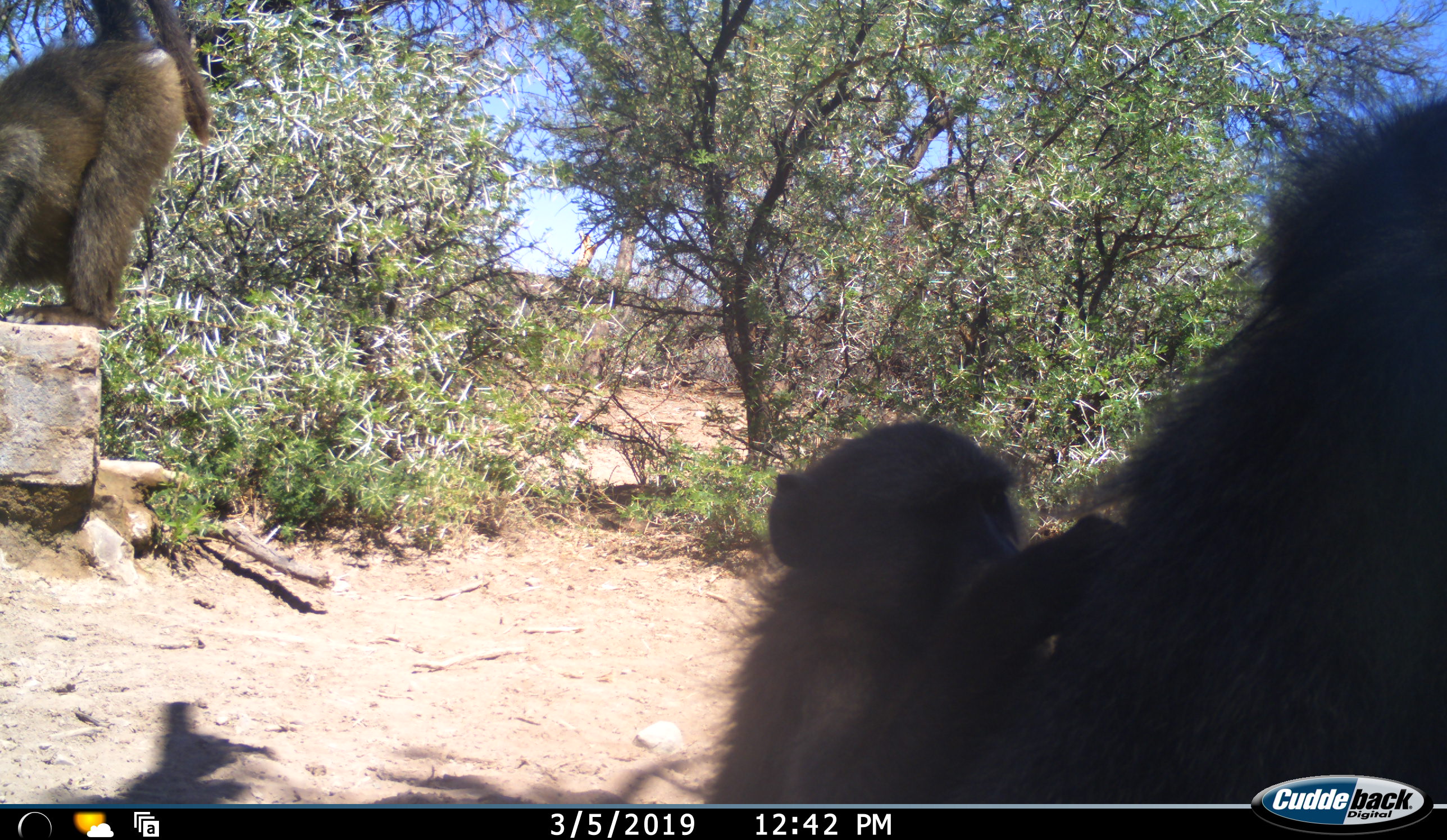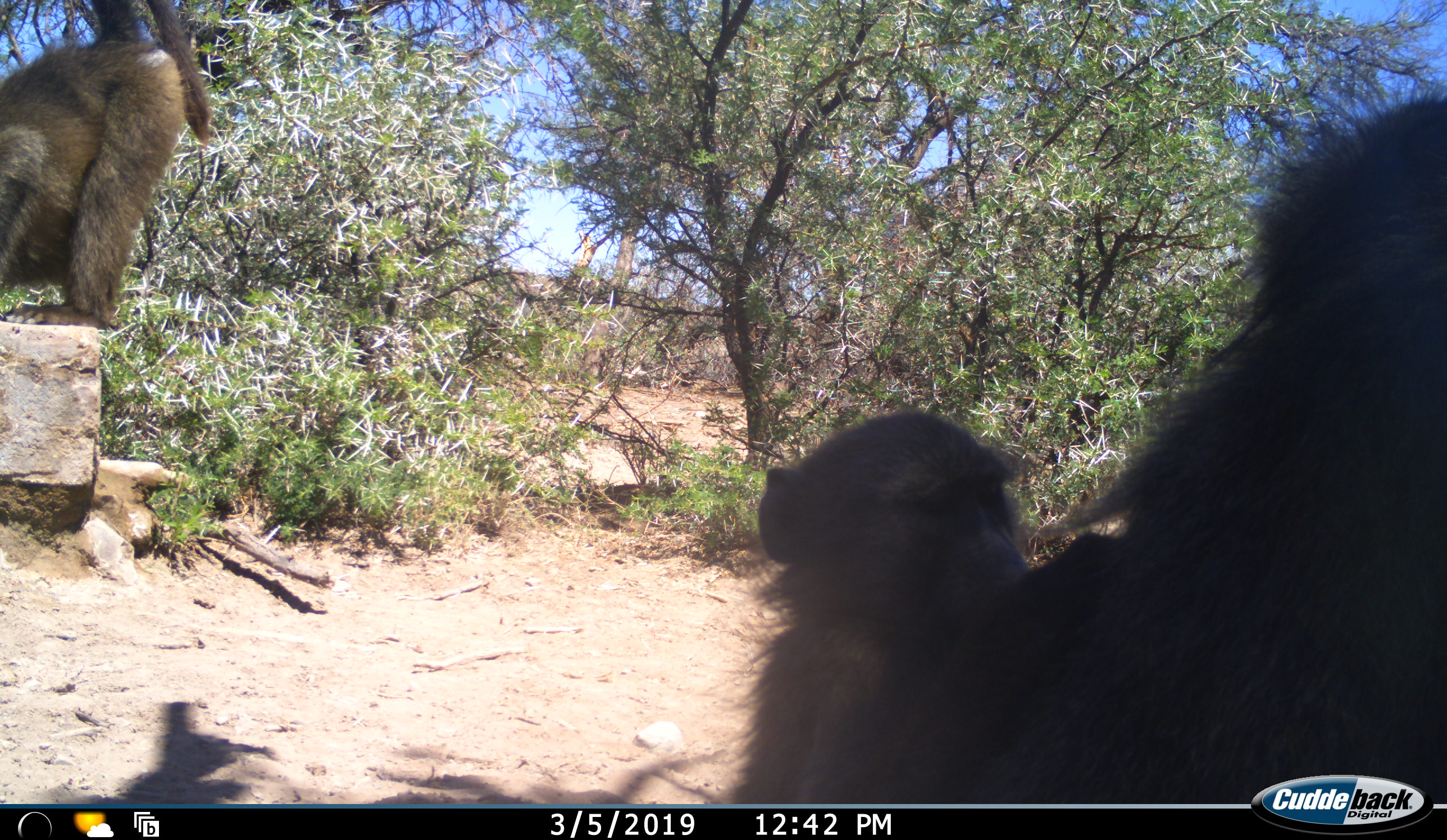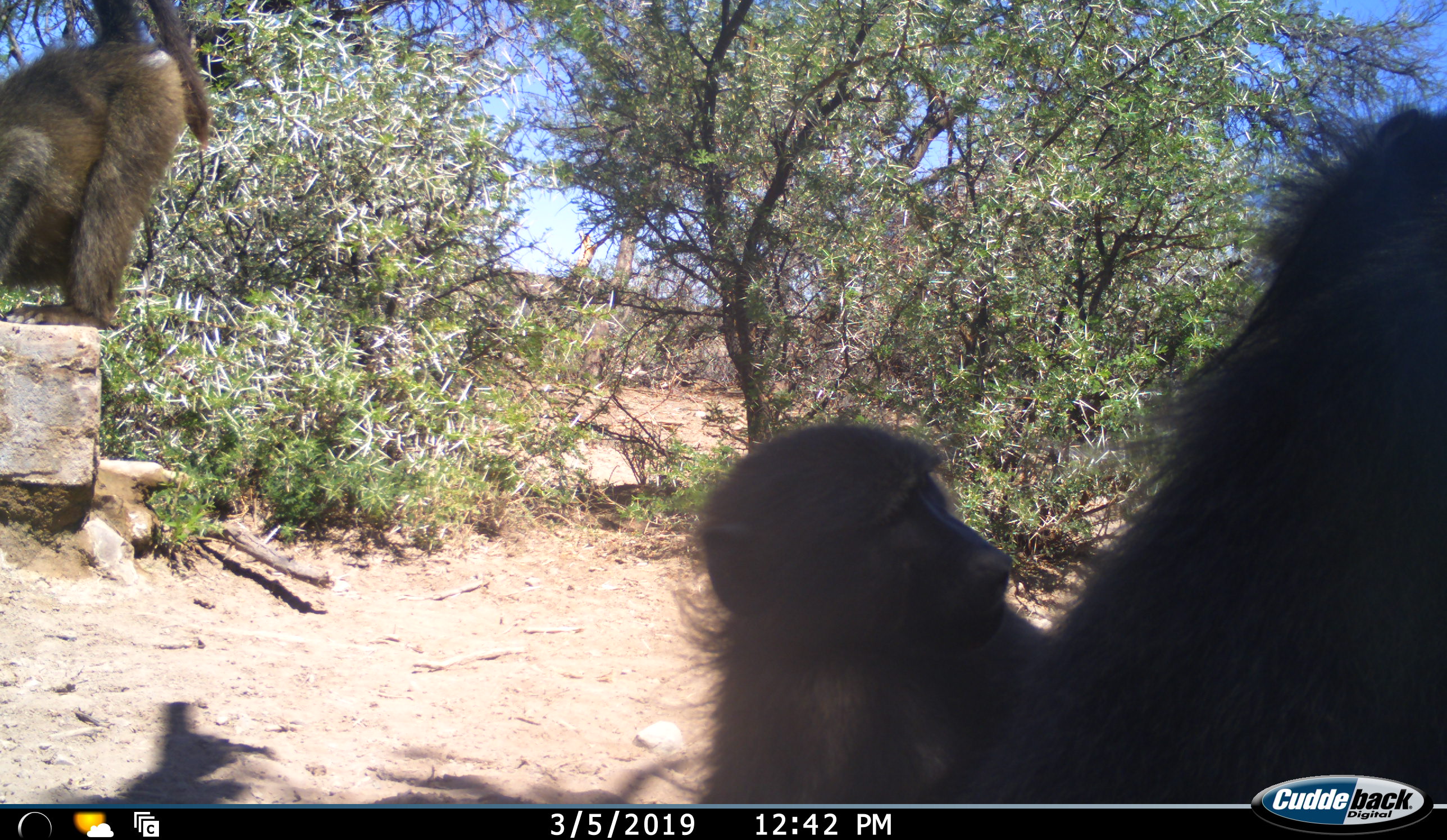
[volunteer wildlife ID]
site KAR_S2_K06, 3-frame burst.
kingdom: Animalia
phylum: Chordata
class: Mammalia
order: Primates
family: Cercopithecidae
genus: Papio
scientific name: Papio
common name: baboon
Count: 3.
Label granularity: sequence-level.